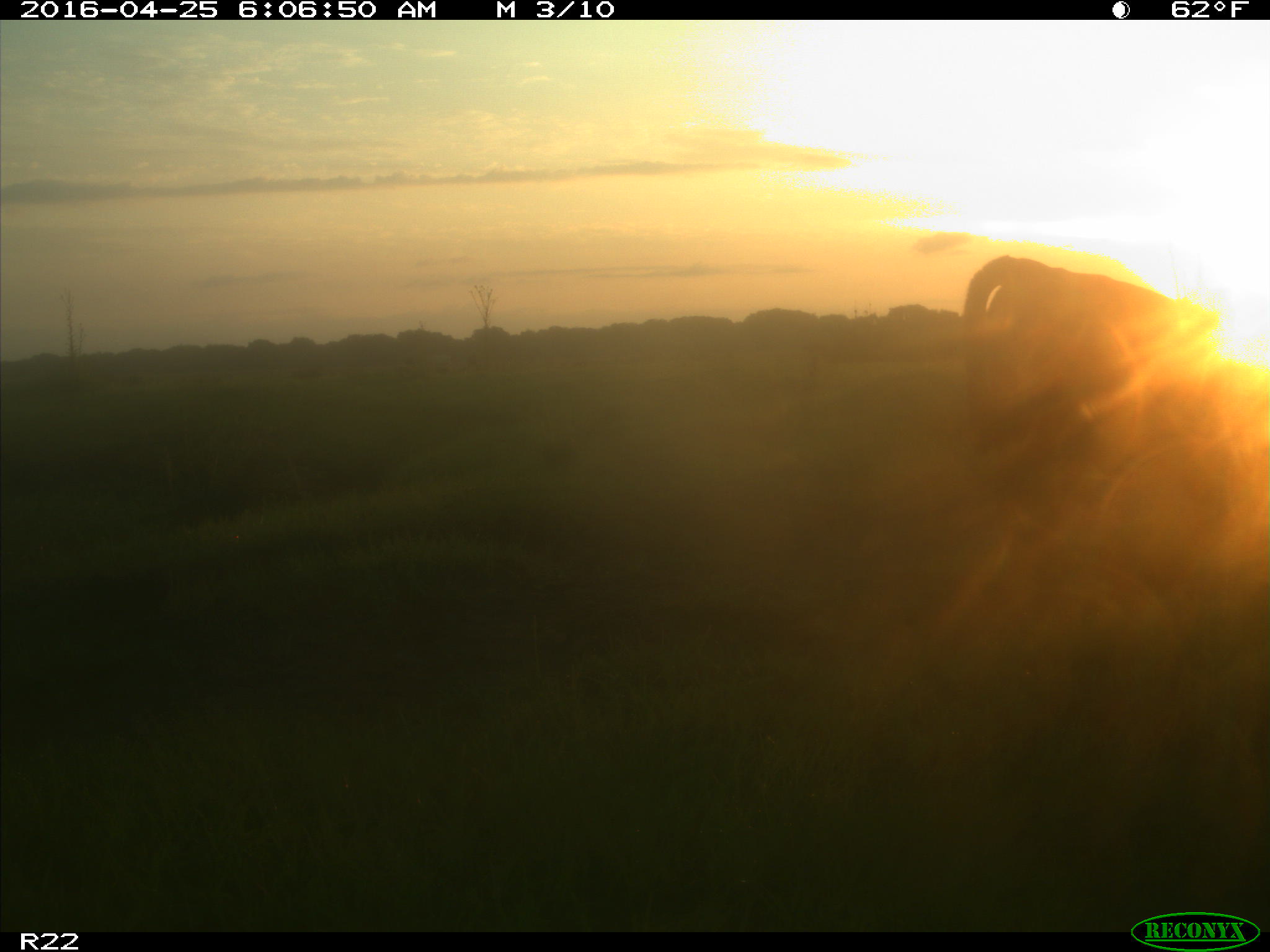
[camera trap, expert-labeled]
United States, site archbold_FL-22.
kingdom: Animalia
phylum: Chordata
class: Mammalia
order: Artiodactyla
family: Bovidae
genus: Bos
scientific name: Bos taurus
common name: domestic cow